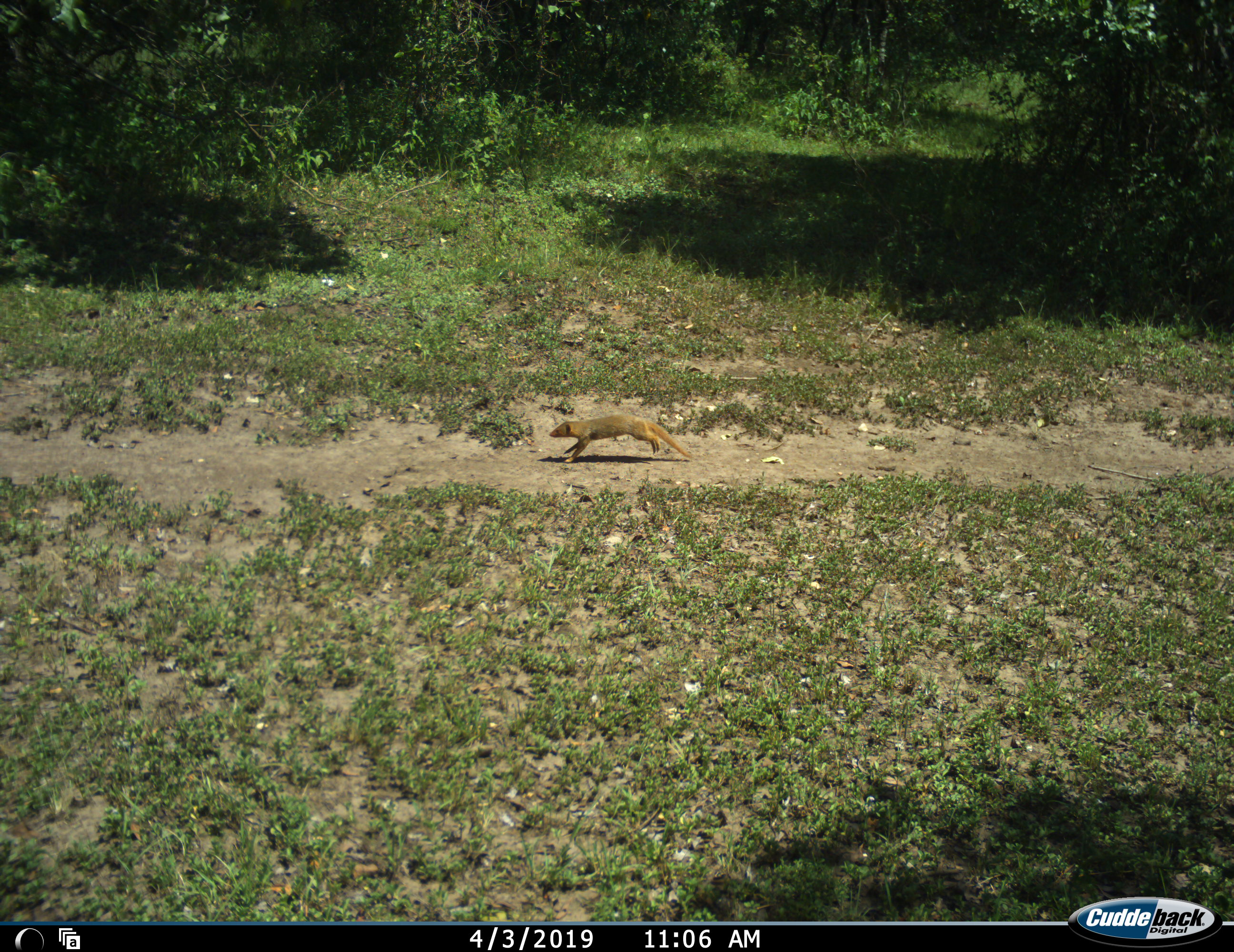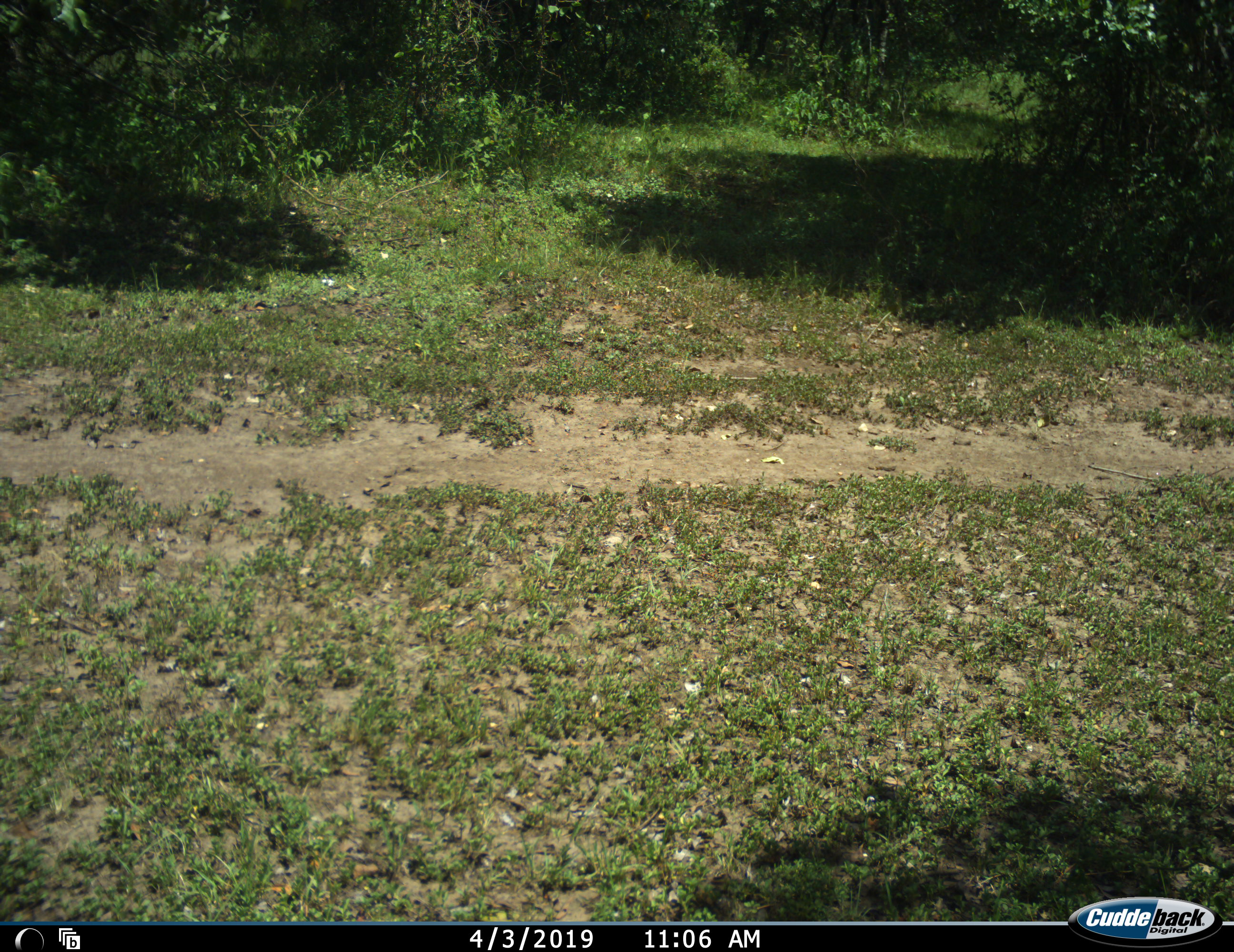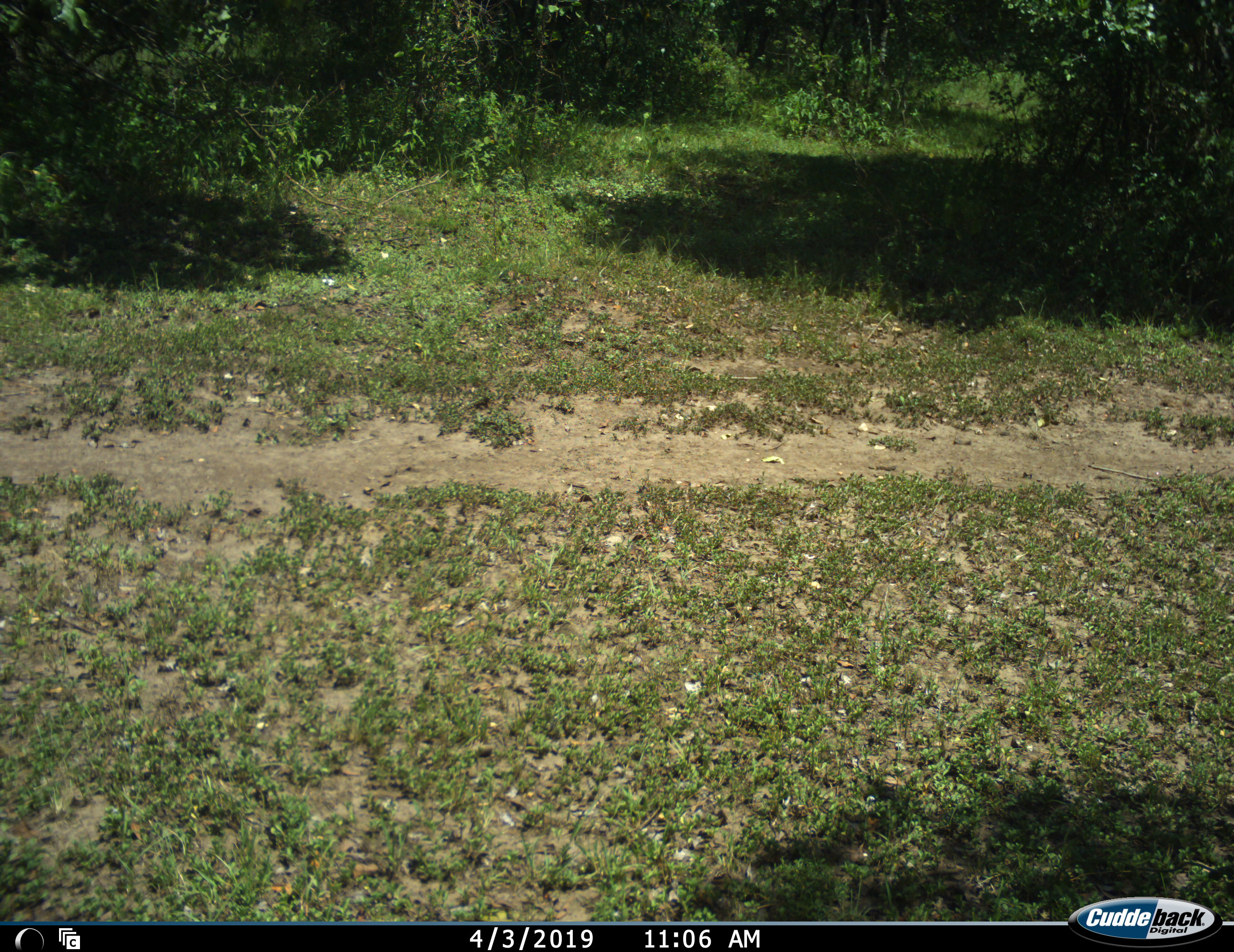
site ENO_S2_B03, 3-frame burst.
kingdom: Animalia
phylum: Chordata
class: Mammalia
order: Carnivora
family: Herpestidae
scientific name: Herpestidae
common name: mongoose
Mongoose (Herpestidae), count 1. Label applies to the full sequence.